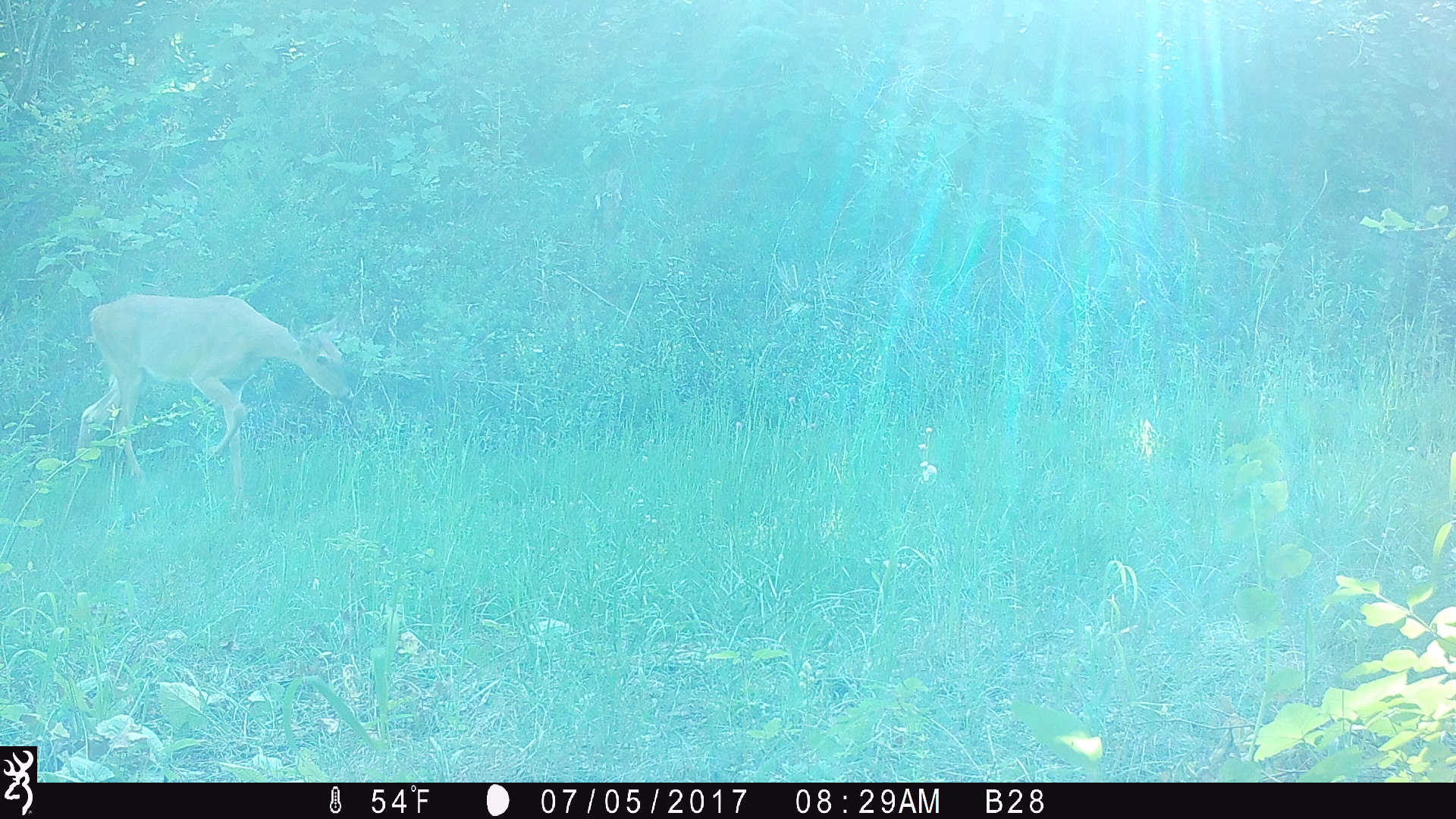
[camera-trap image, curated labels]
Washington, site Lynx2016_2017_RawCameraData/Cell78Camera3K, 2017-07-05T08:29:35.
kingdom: Animalia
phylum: Chordata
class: Mammalia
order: Artiodactyla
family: Cervidae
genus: Odocoileus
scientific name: Odocoileus virginianus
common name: white-tailed deer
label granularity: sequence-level